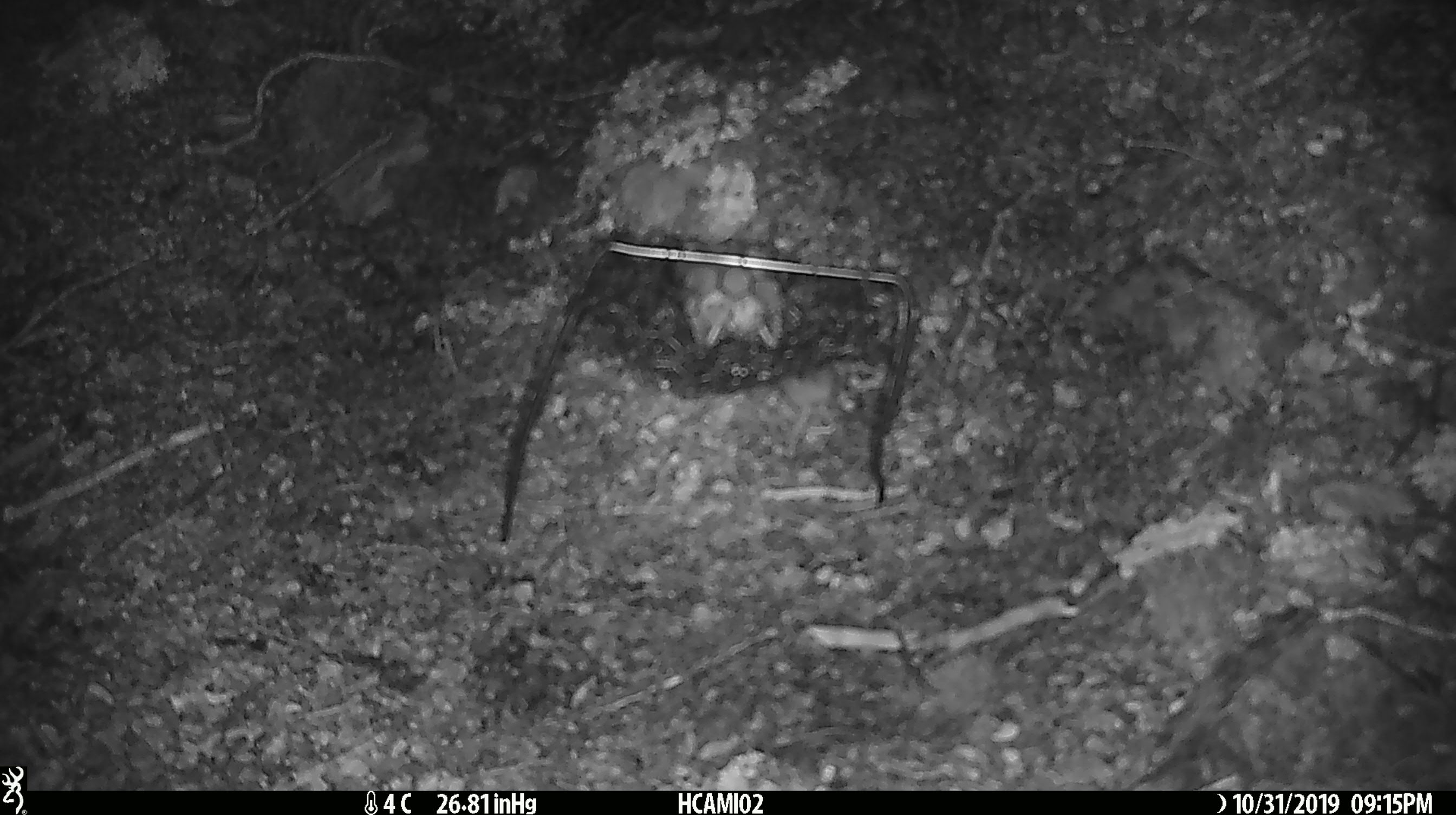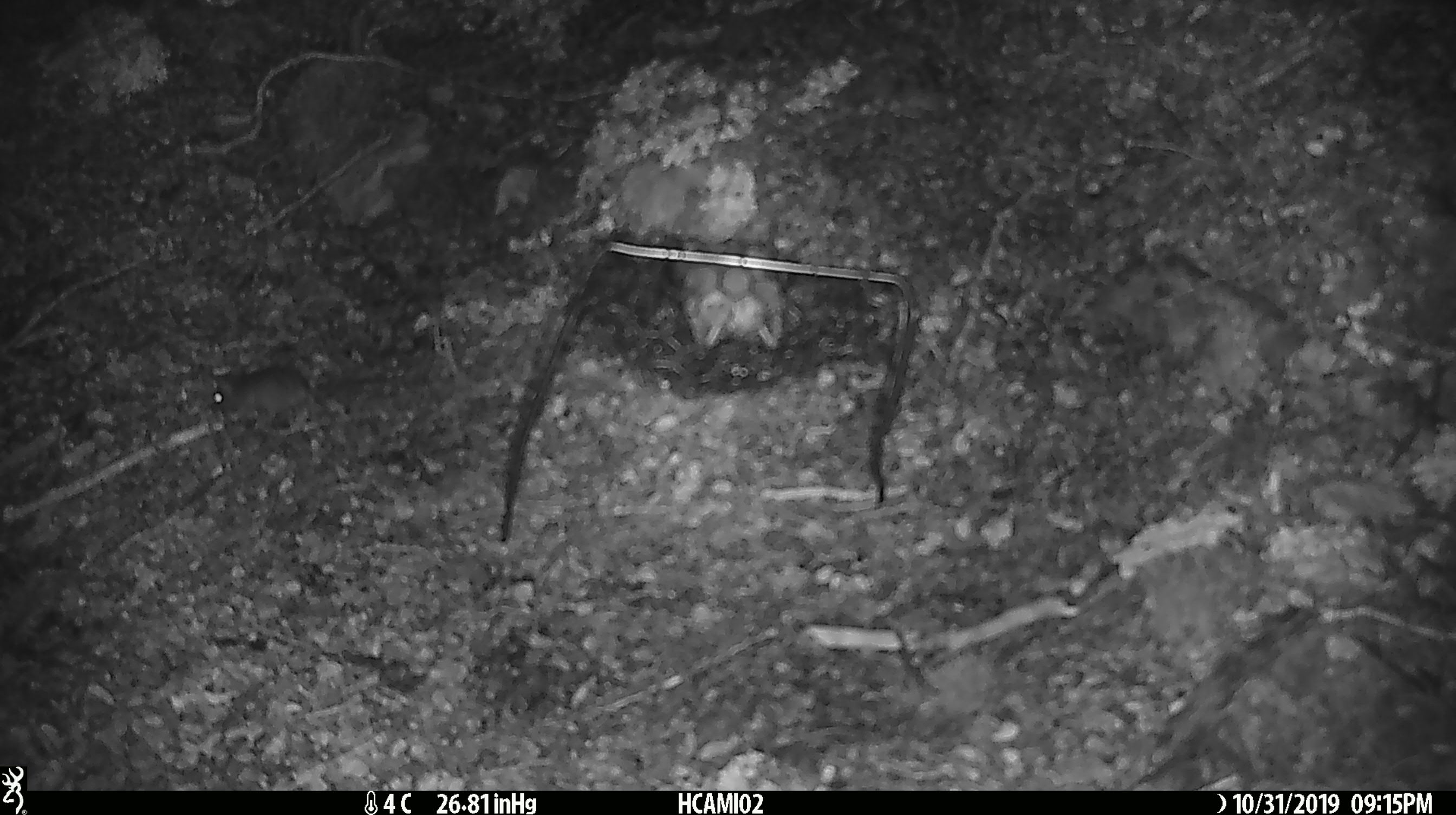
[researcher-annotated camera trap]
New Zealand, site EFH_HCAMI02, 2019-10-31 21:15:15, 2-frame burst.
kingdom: Animalia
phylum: Chordata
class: Mammalia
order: Rodentia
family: Muridae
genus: Mus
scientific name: Mus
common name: mouse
Mouse (Mus).